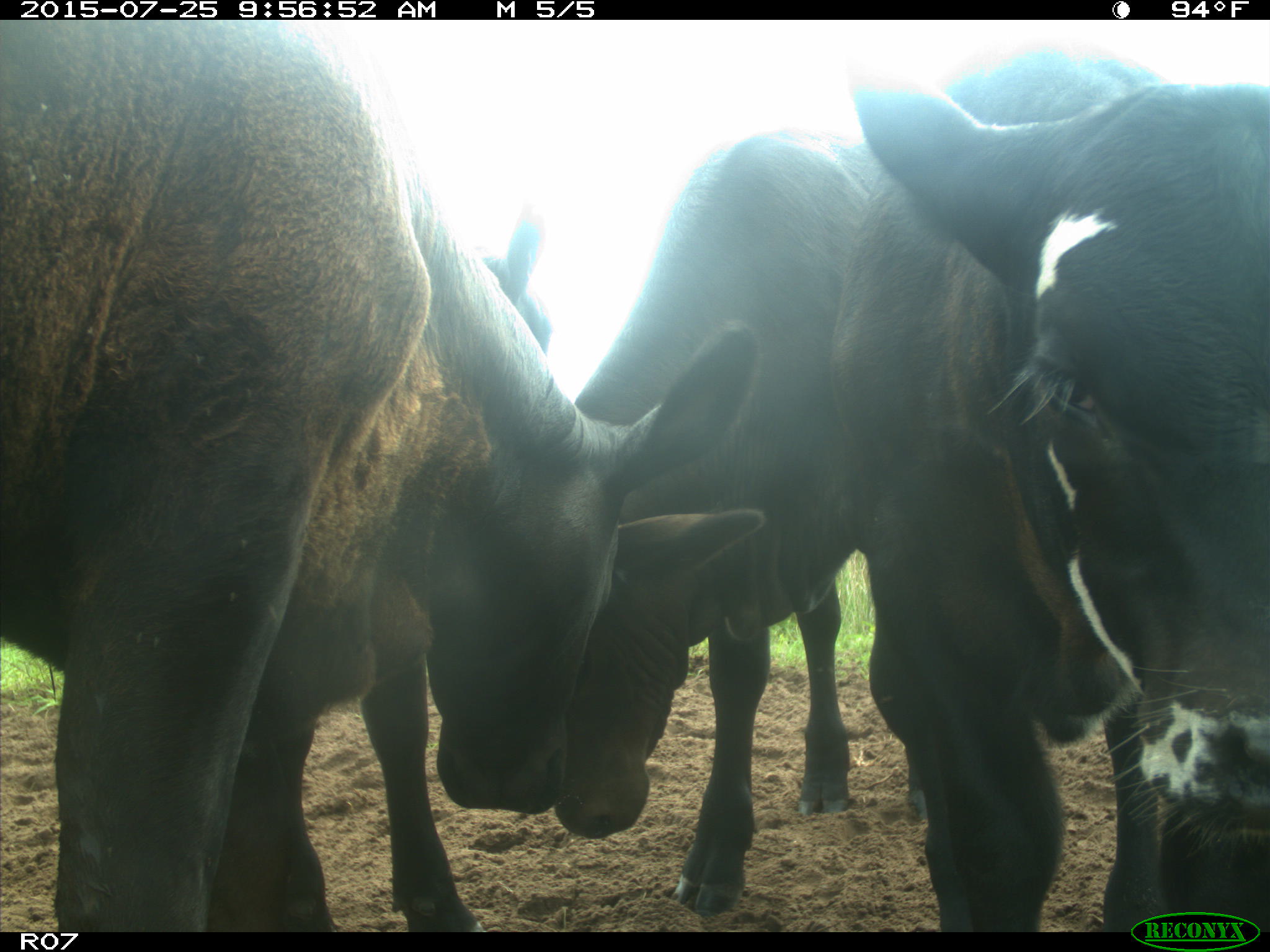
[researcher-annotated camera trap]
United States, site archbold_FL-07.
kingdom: Animalia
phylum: Chordata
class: Mammalia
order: Artiodactyla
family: Bovidae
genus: Bos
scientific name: Bos taurus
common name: domestic cow